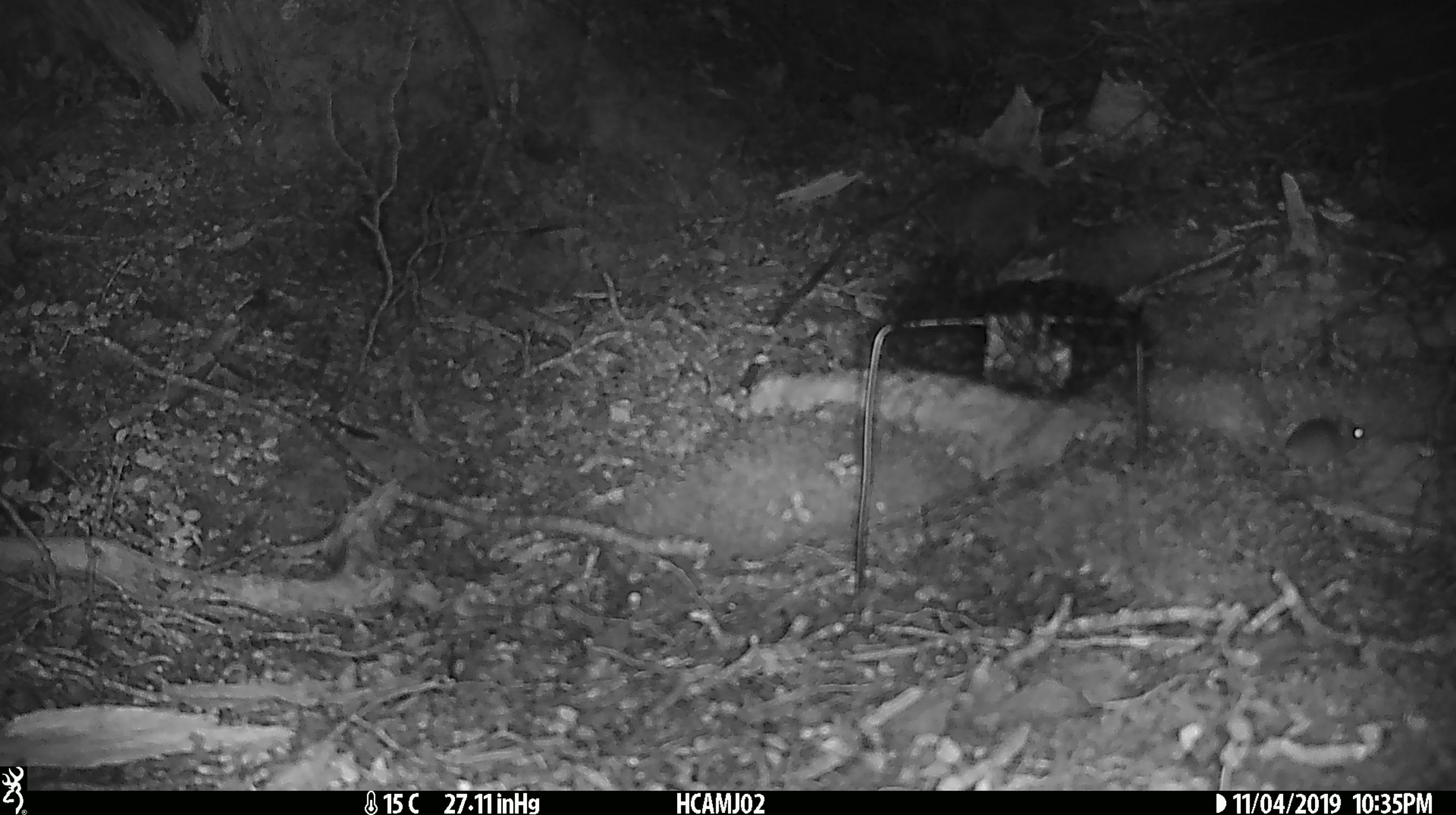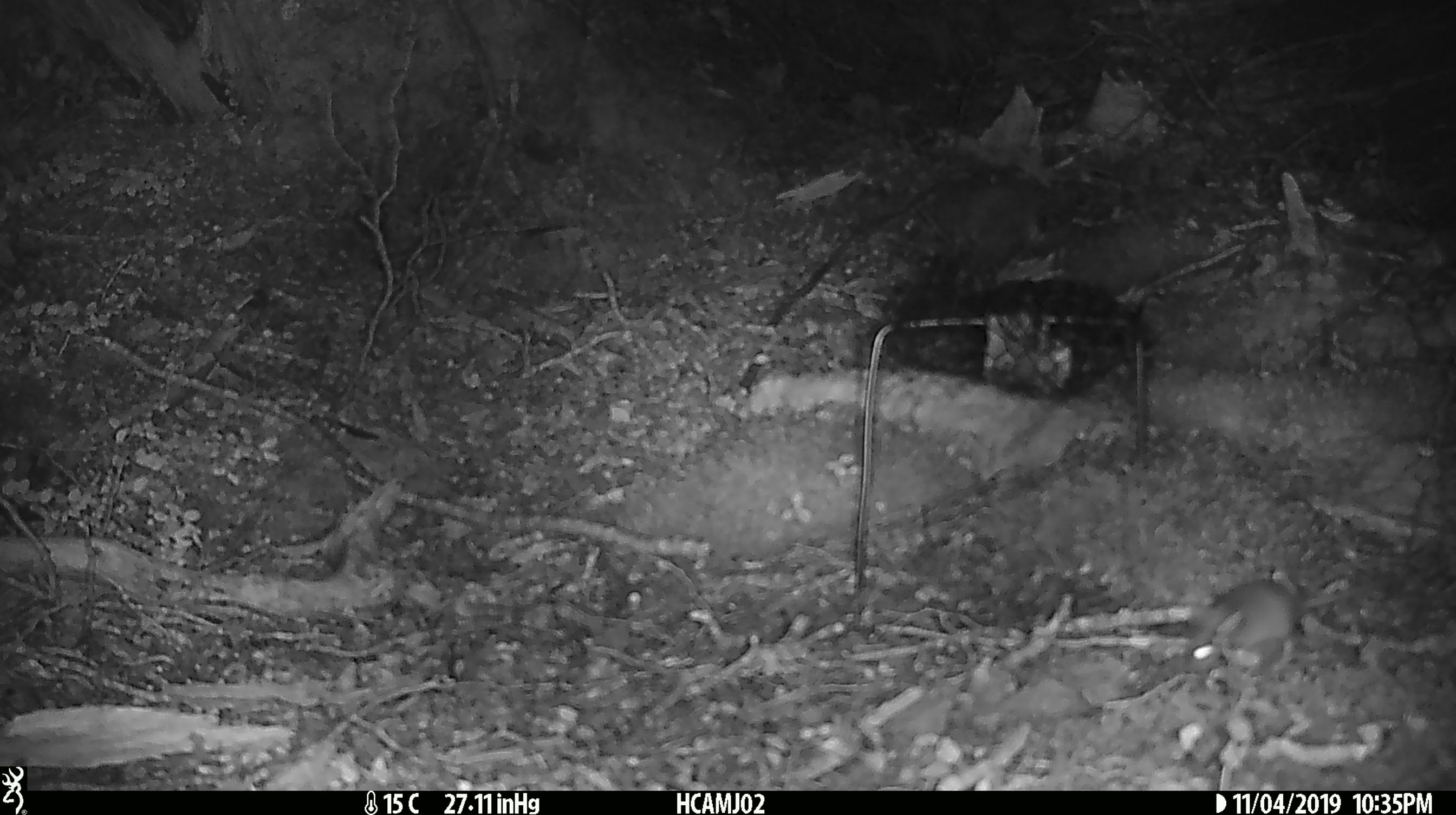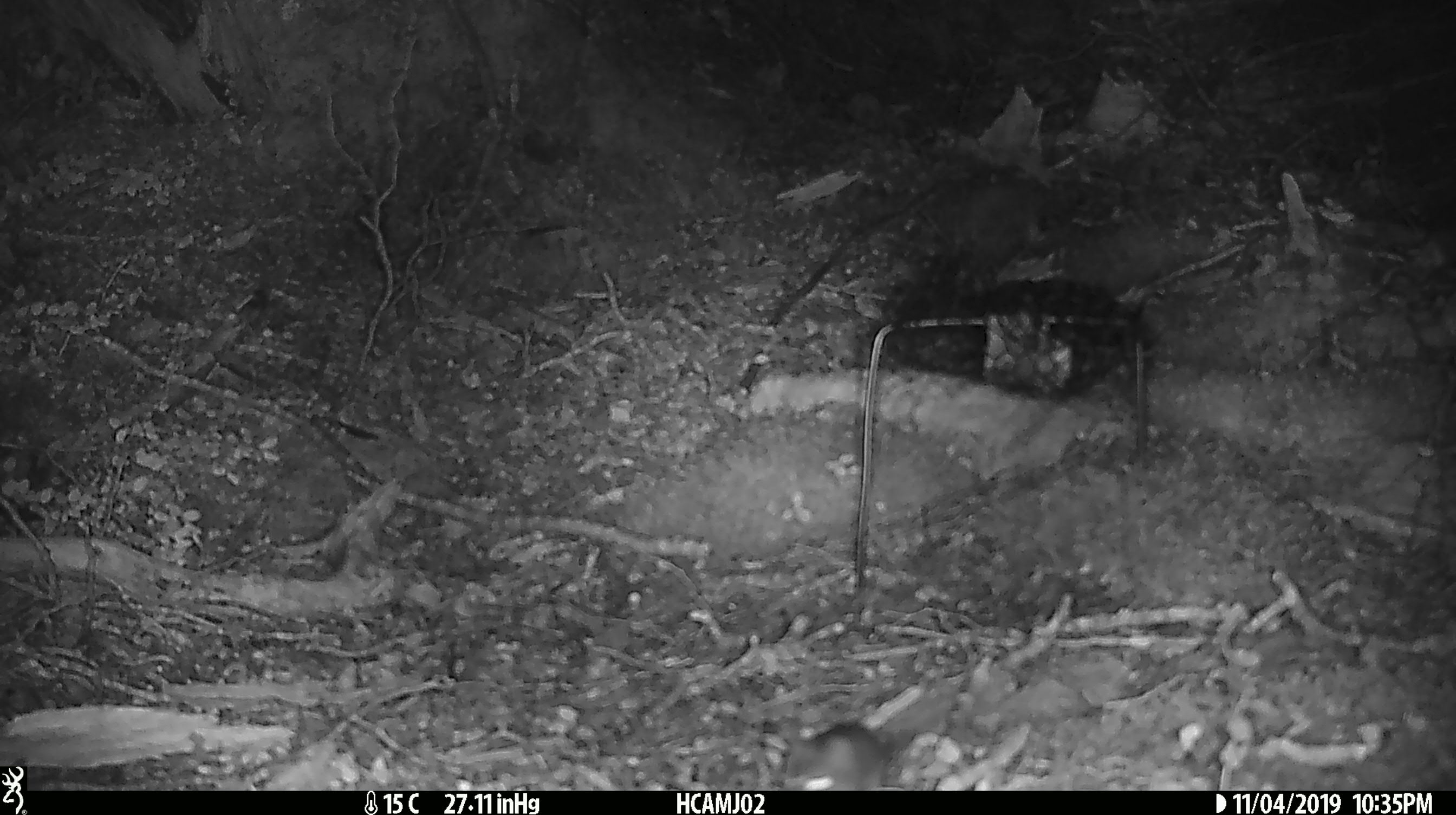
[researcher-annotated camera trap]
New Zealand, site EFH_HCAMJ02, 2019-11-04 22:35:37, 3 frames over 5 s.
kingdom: Animalia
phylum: Chordata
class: Mammalia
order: Rodentia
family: Muridae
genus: Mus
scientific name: Mus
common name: mouse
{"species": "mouse (Mus)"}